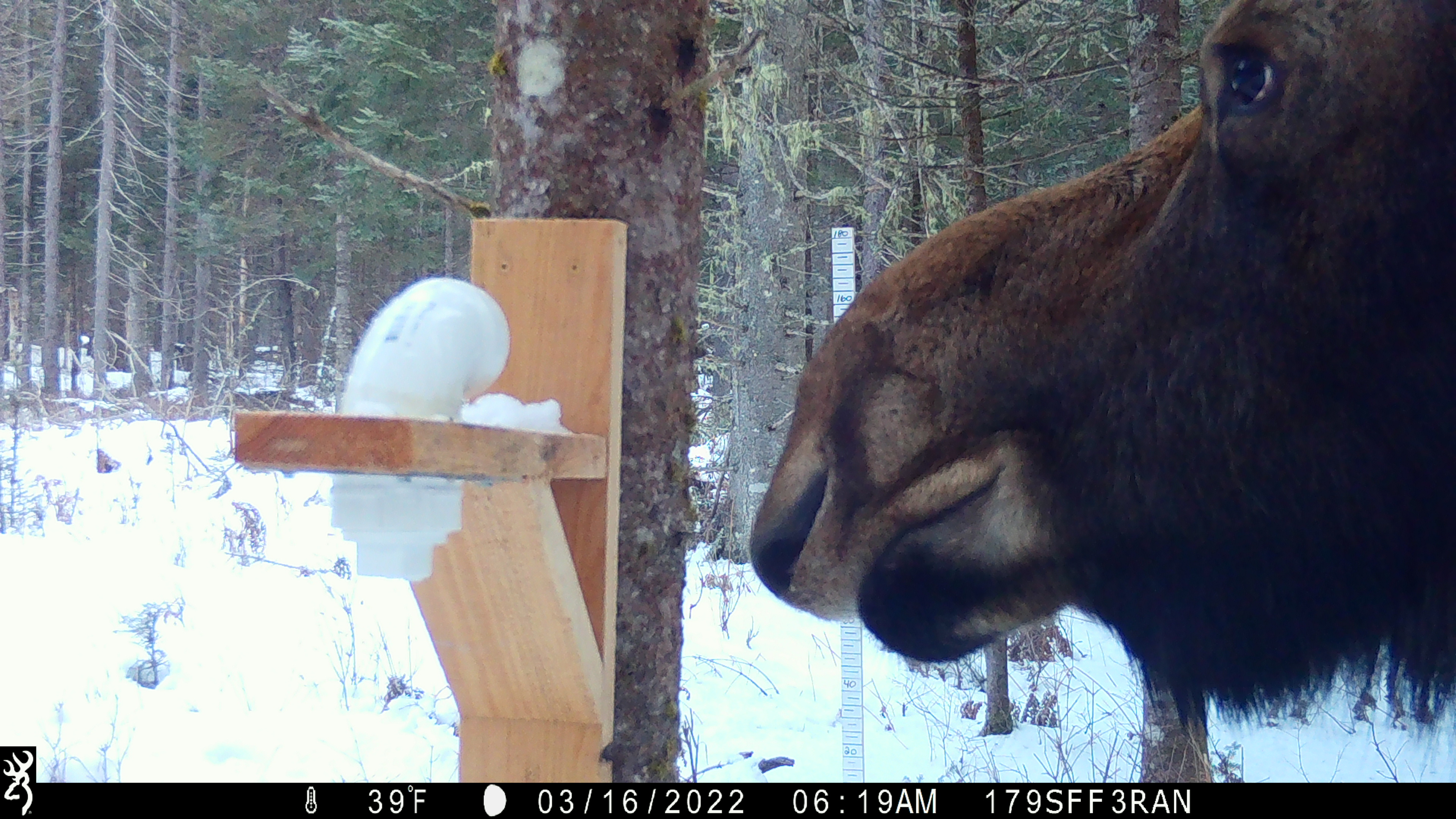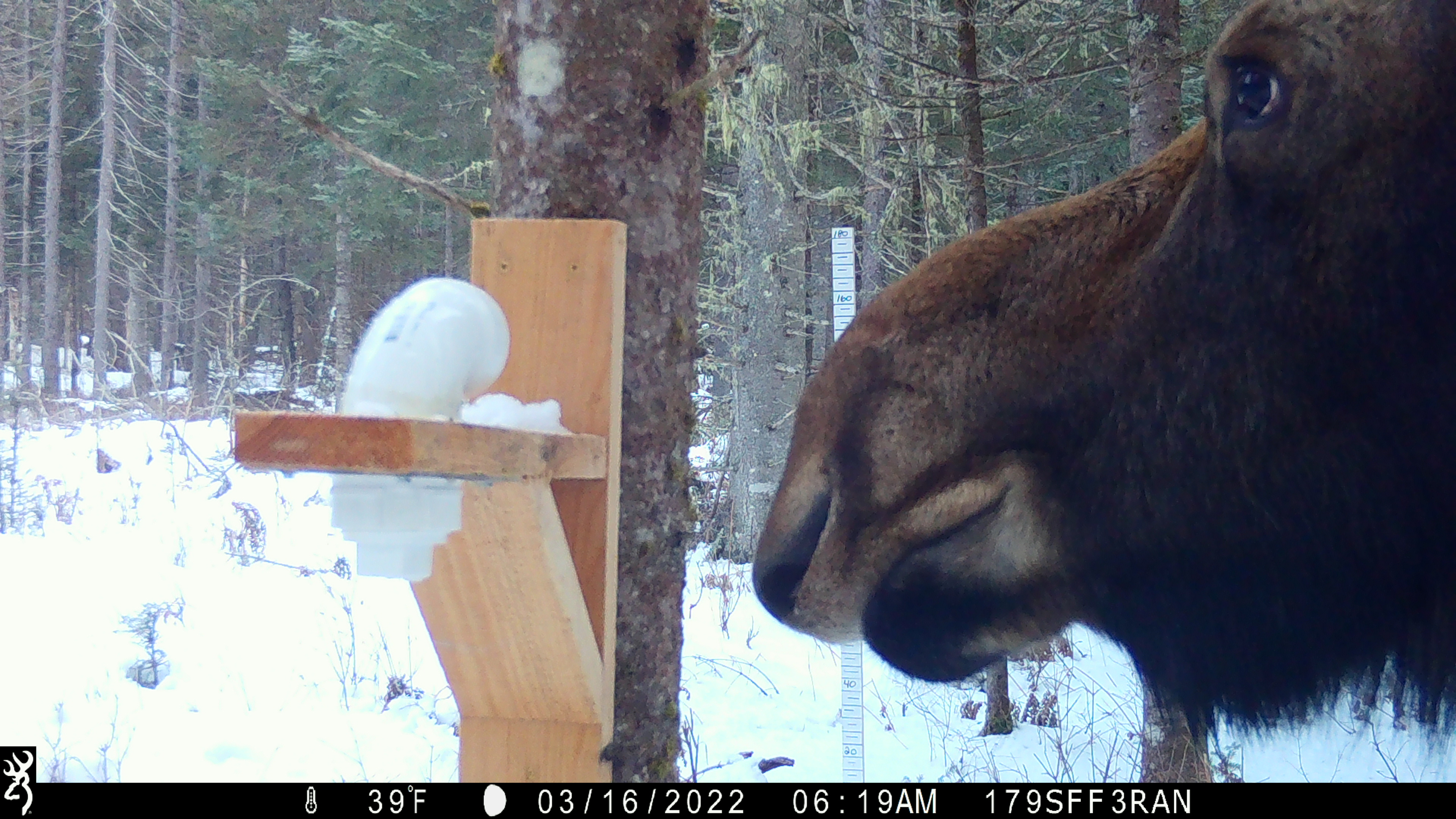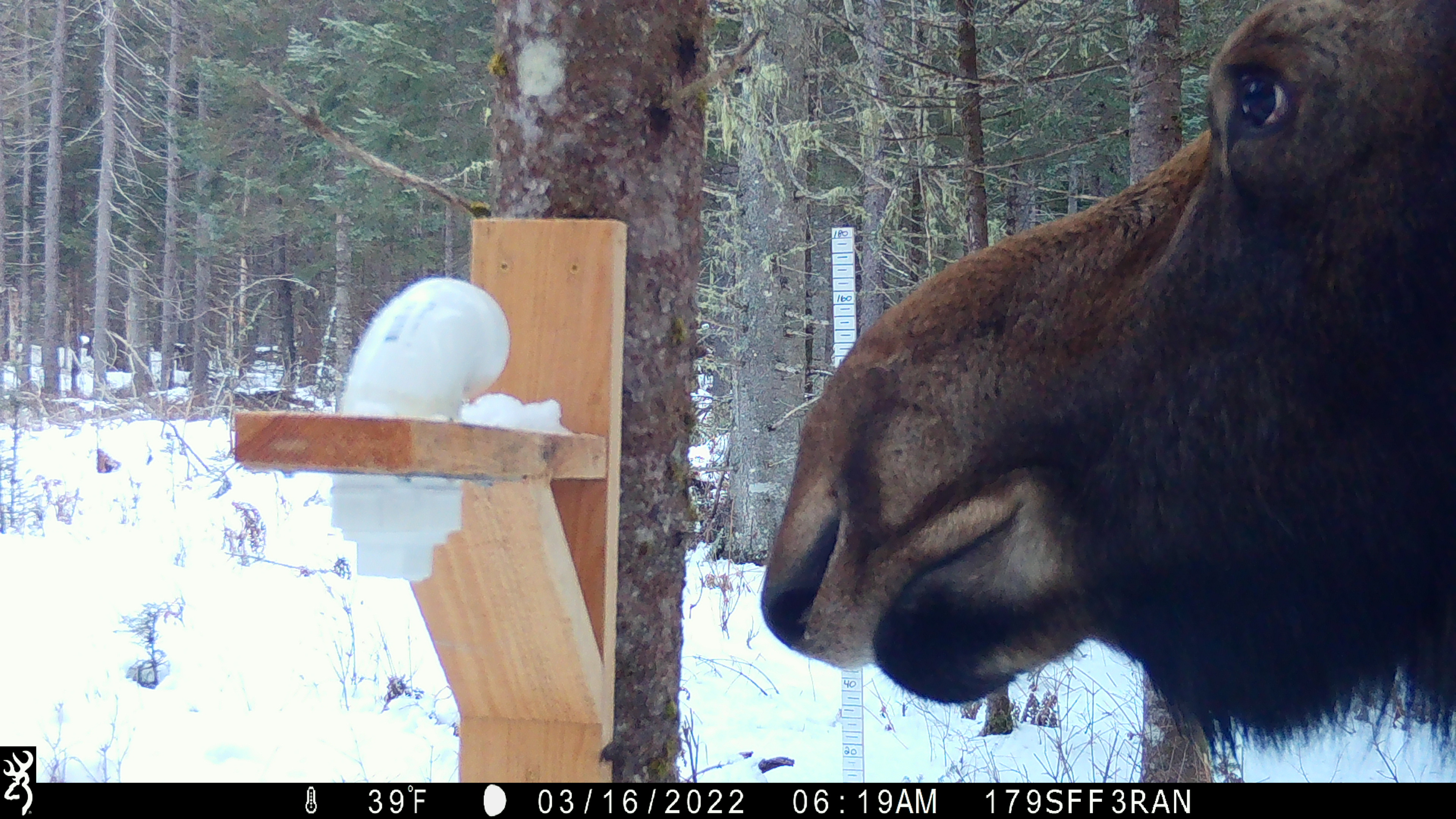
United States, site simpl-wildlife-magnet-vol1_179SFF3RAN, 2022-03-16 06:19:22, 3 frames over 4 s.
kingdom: Animalia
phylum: Chordata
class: Mammalia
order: Artiodactyla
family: Cervidae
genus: Alces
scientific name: Alces alces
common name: moose